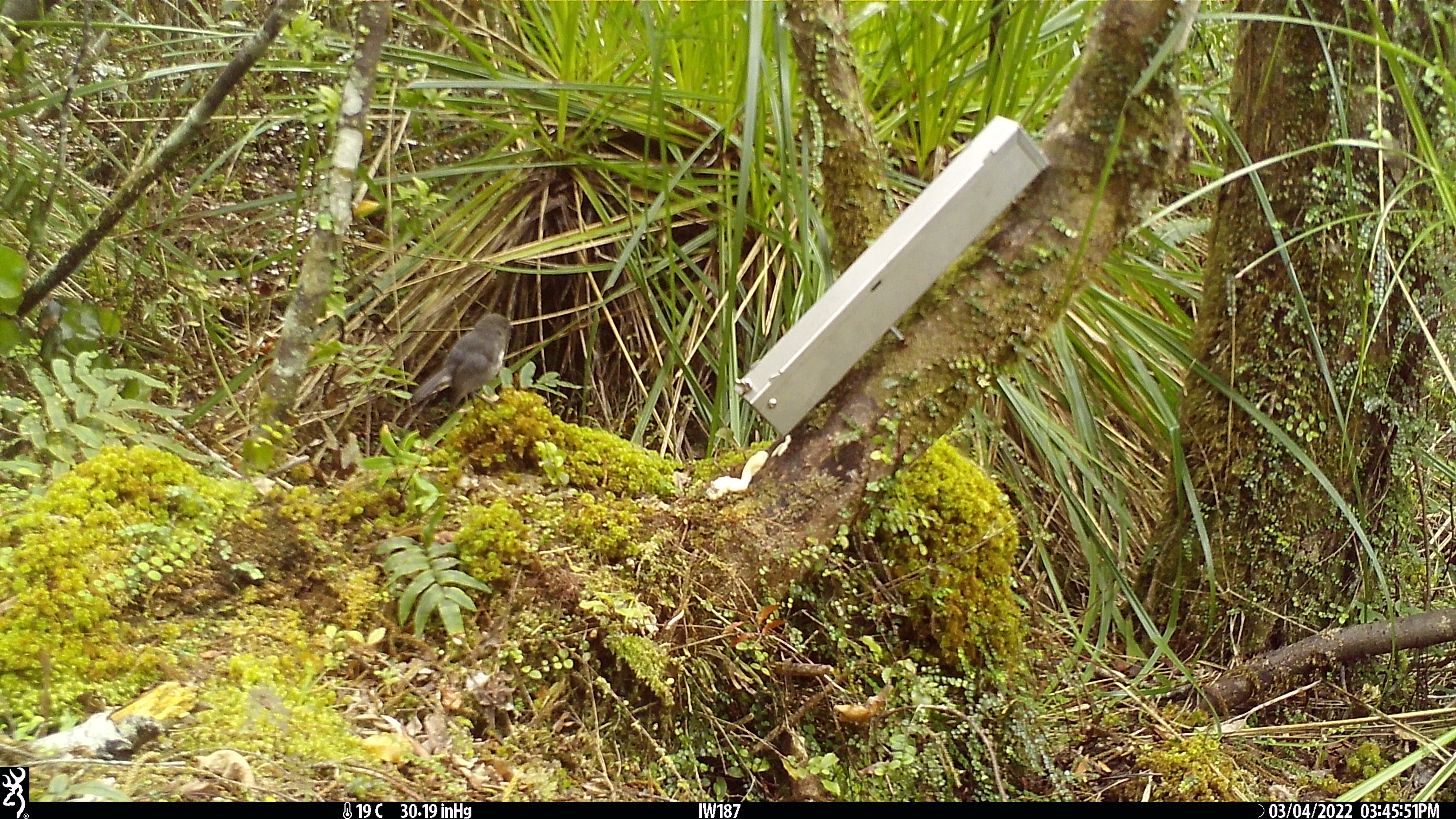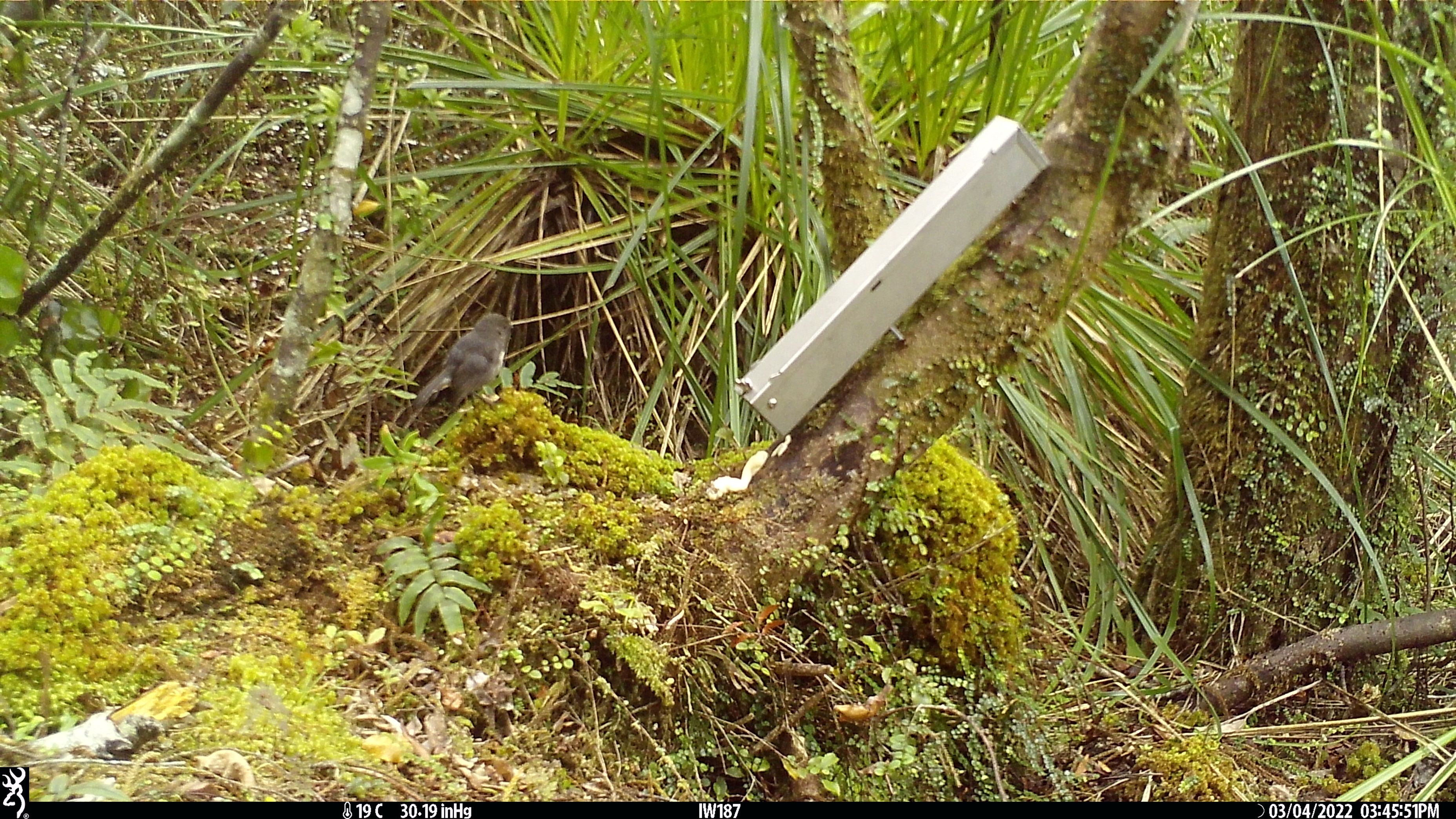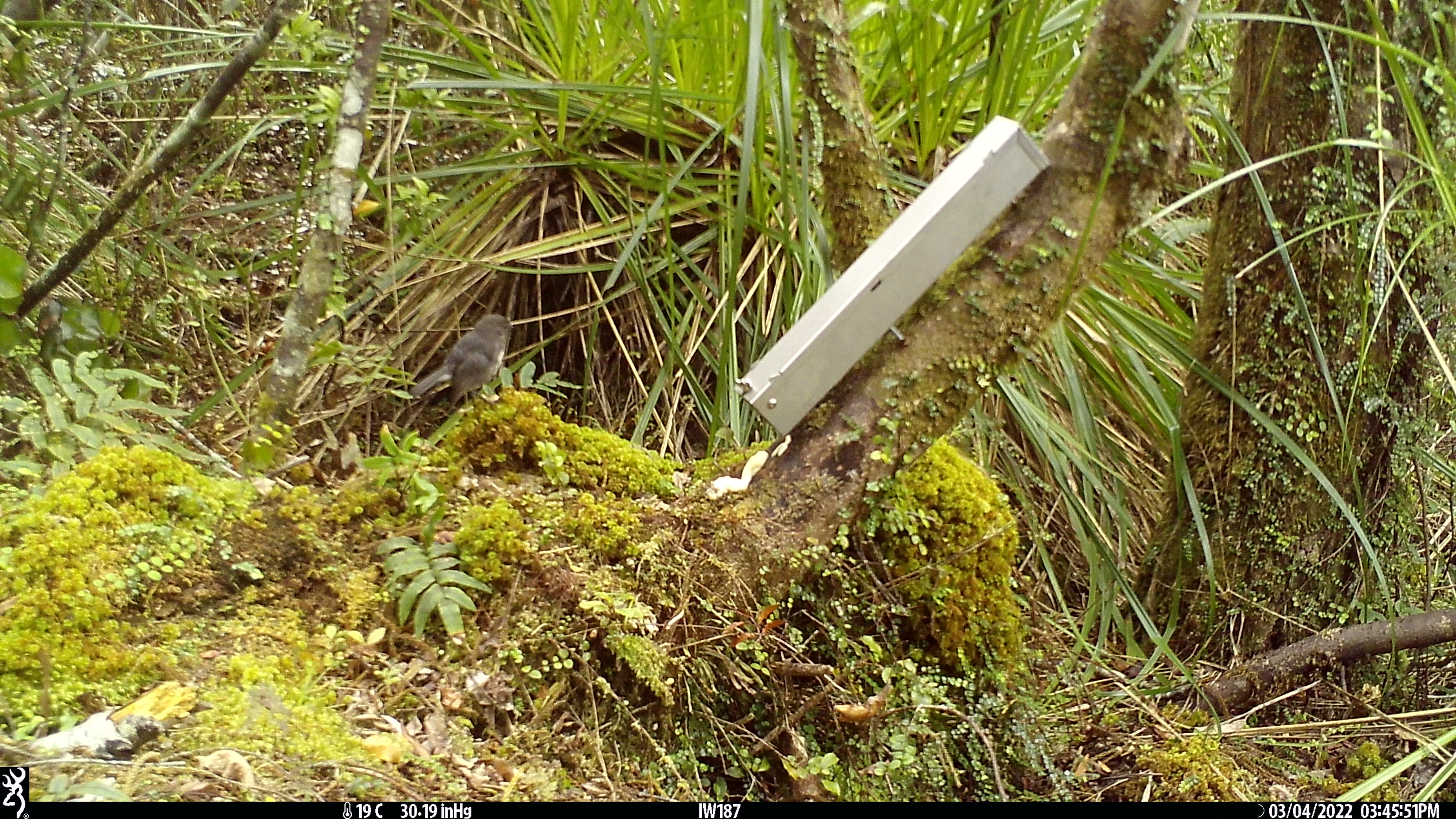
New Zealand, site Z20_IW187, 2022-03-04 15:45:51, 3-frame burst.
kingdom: Animalia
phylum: Chordata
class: Aves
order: Passeriformes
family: Petroicidae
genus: Petroica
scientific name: Petroica macrocephala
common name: tomtit